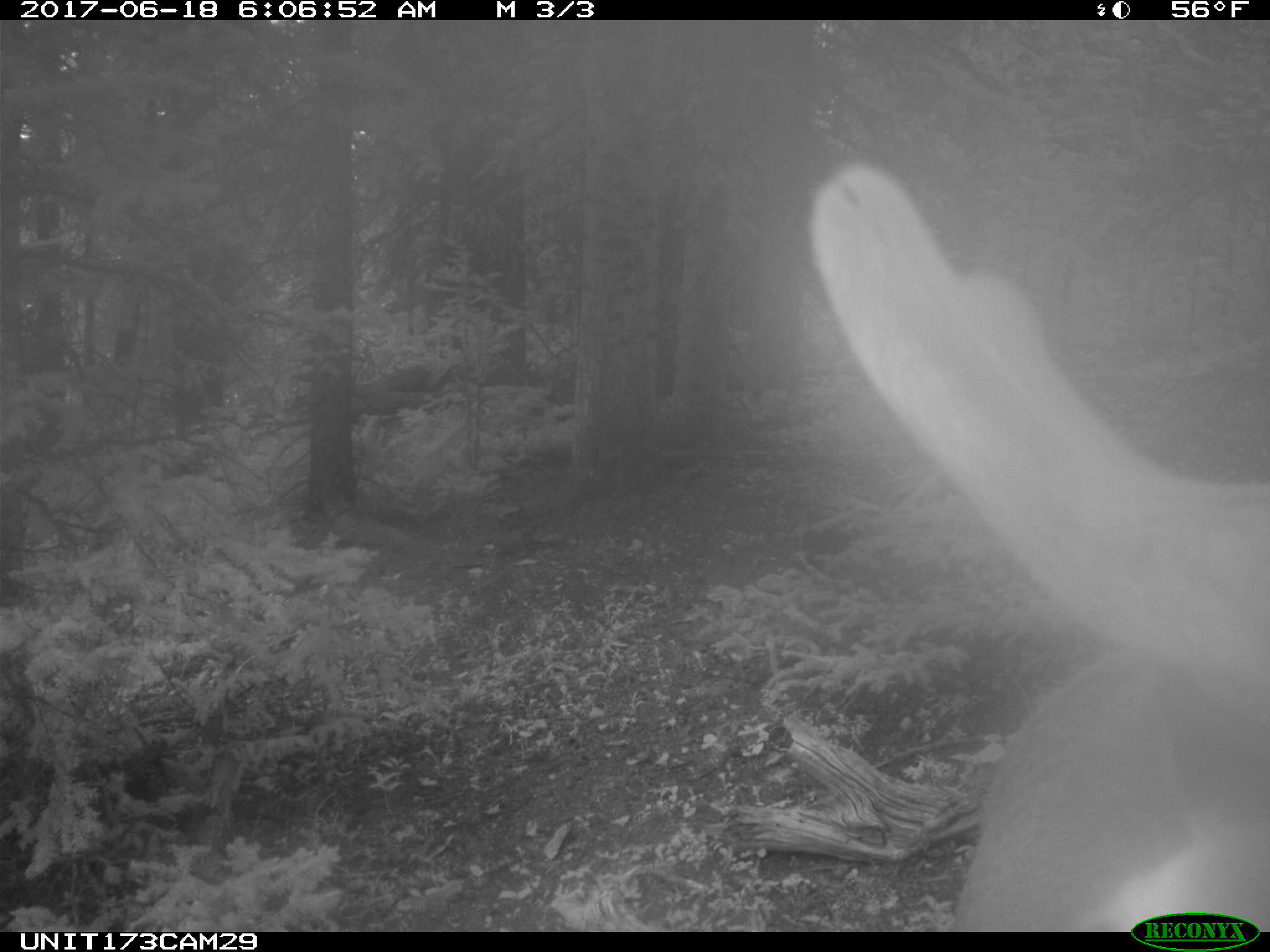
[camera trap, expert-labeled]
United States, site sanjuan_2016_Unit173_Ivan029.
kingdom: Animalia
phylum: Chordata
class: Mammalia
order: Artiodactyla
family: Cervidae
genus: Cervus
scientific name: Cervus elaphus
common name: red deer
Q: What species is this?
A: Cervus elaphus (red deer).